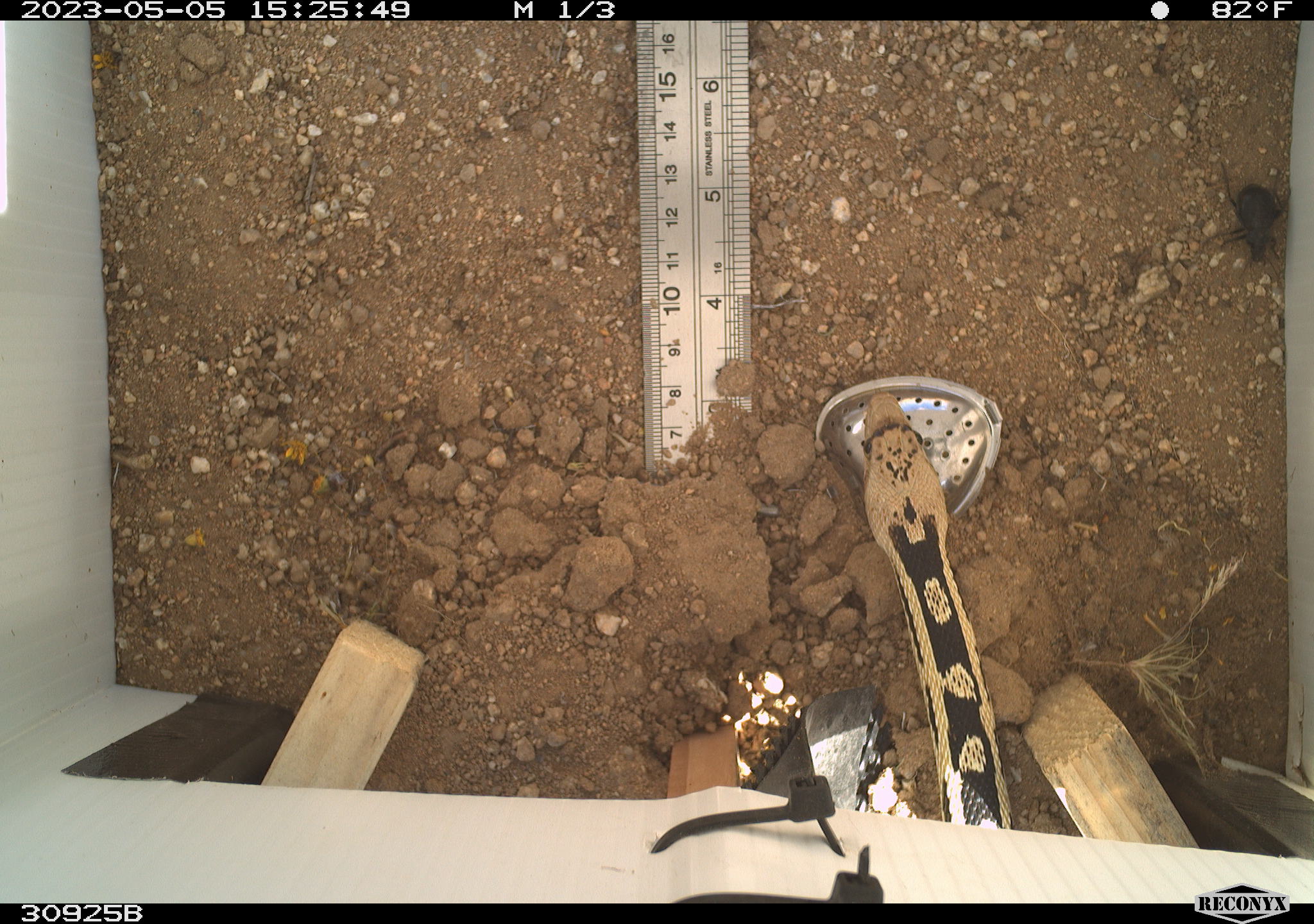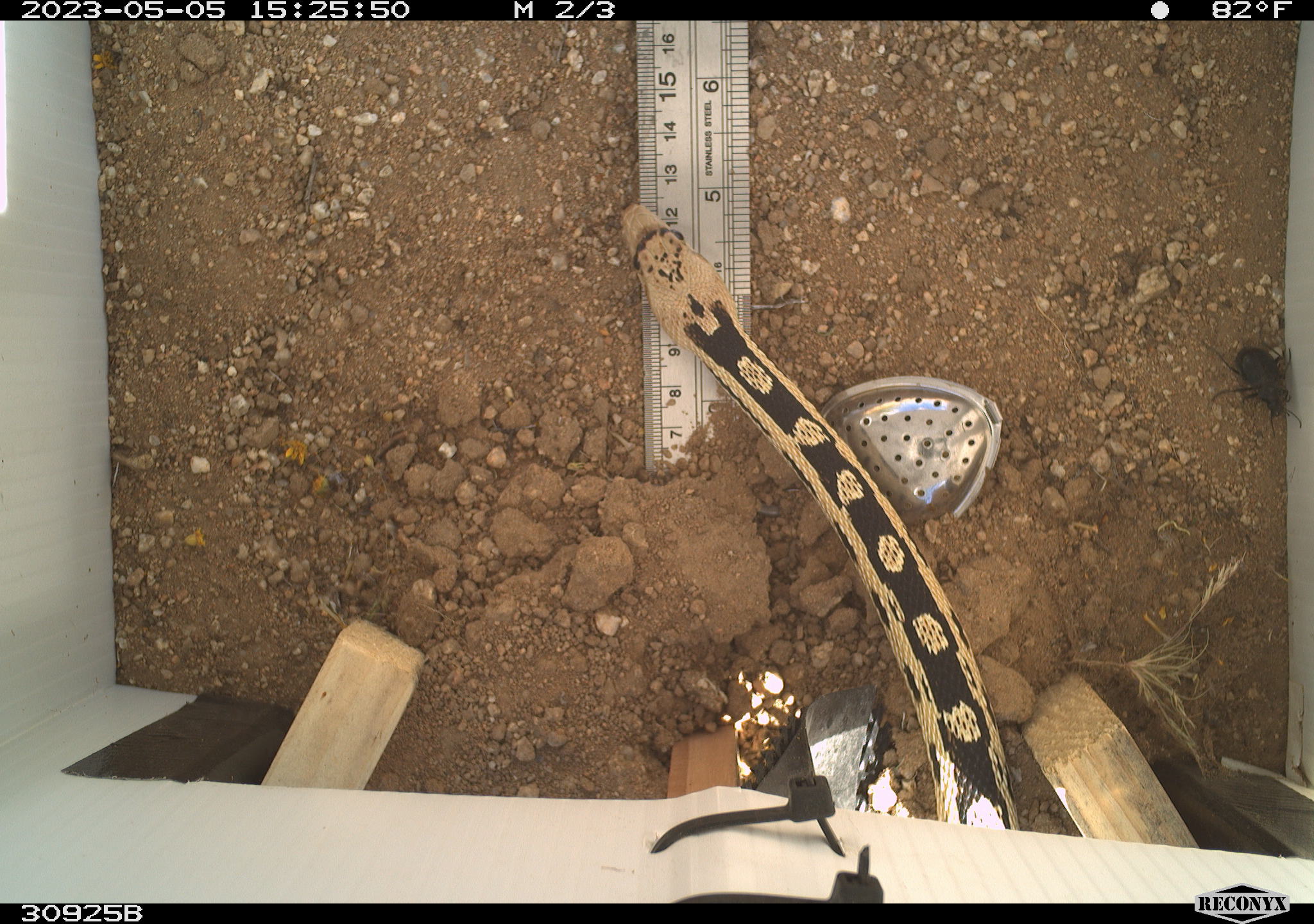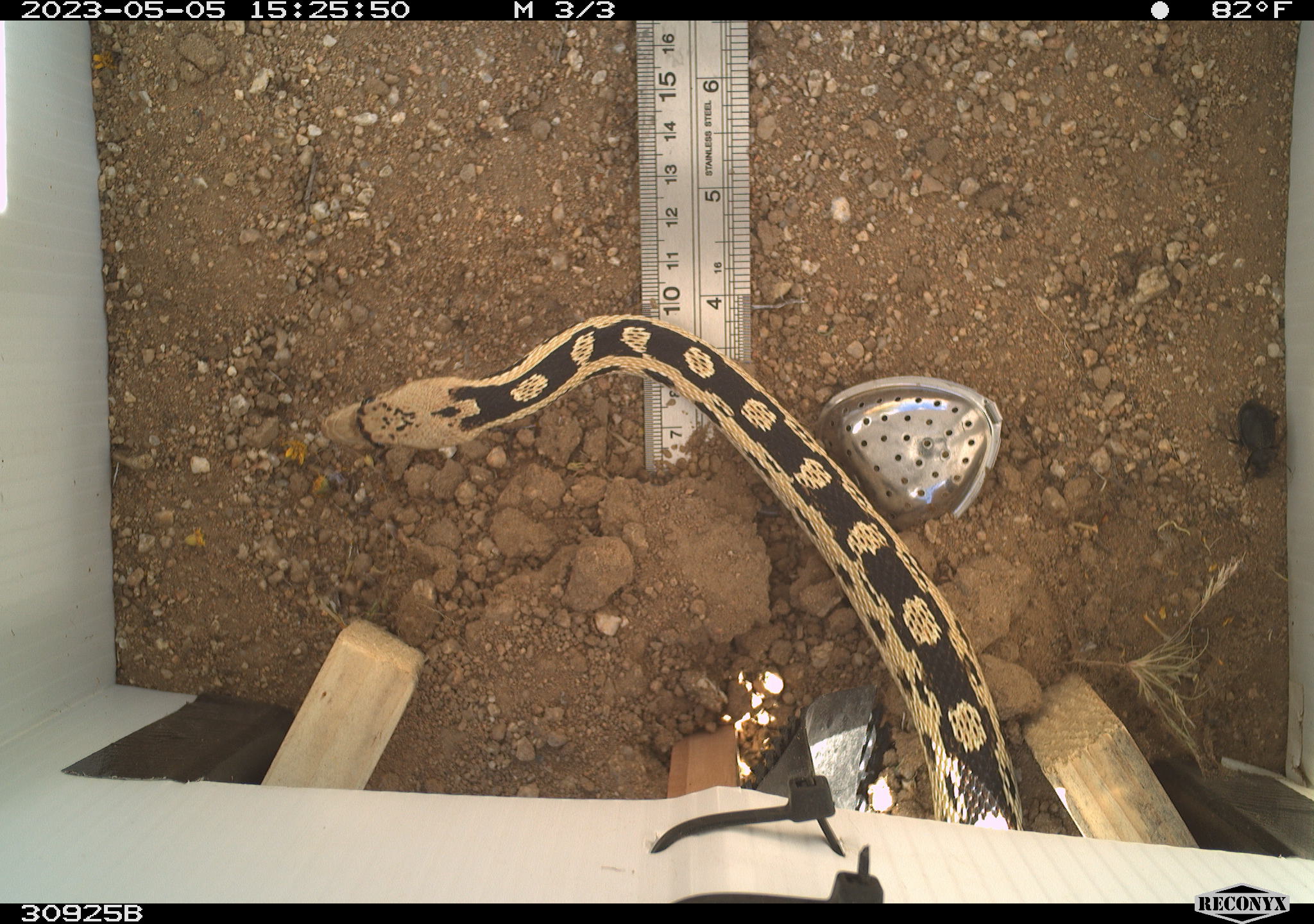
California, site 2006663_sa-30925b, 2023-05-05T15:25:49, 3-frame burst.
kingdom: Animalia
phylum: Chordata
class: Reptilia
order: Squamata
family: Colubridae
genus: Pituophis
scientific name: Pituophis catenifer catenifer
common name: pacific gophersnake